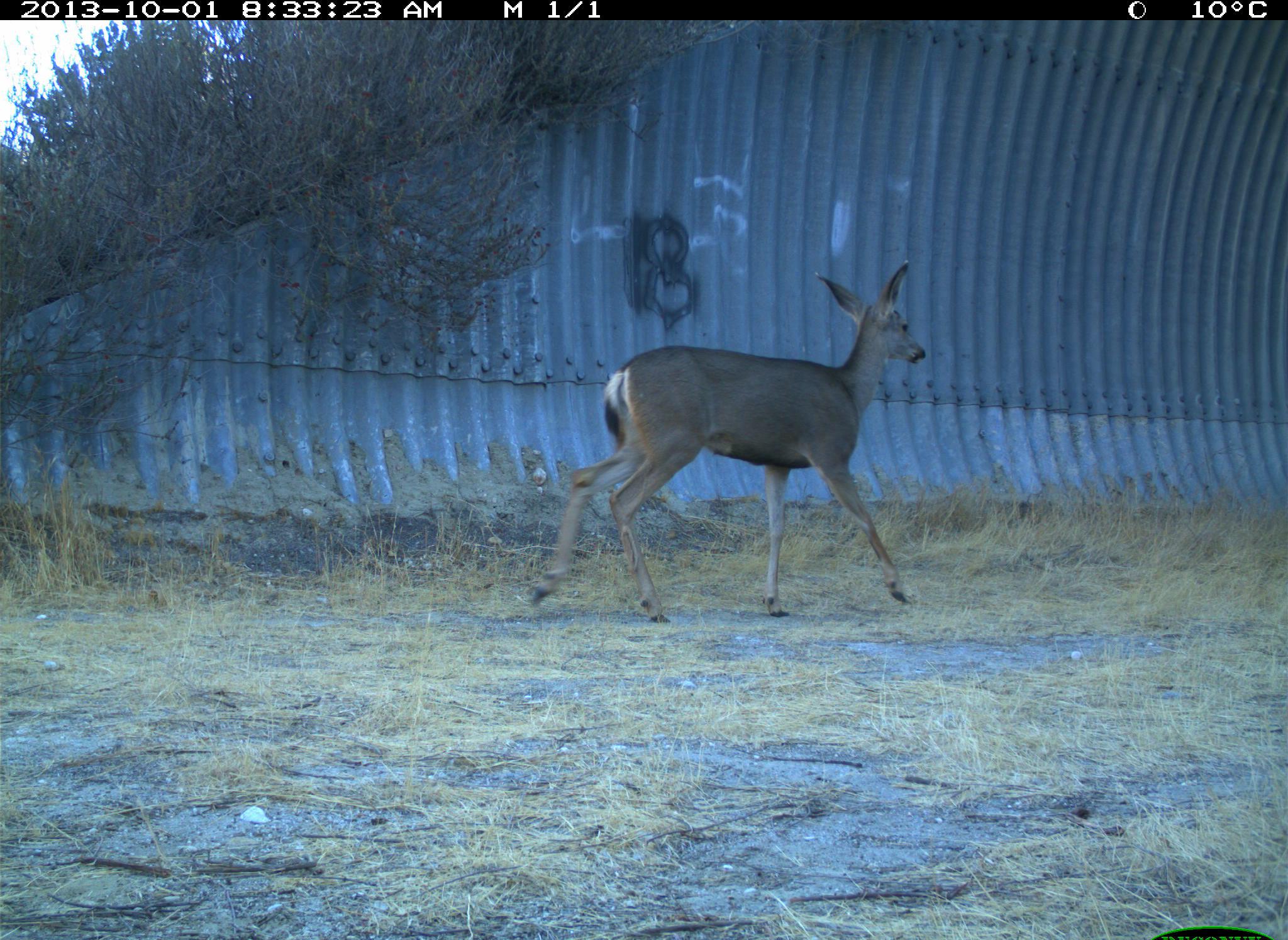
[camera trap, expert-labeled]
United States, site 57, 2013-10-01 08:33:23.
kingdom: Animalia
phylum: Chordata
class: Mammalia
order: Artiodactyla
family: Cervidae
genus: Odocoileus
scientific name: Odocoileus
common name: deer